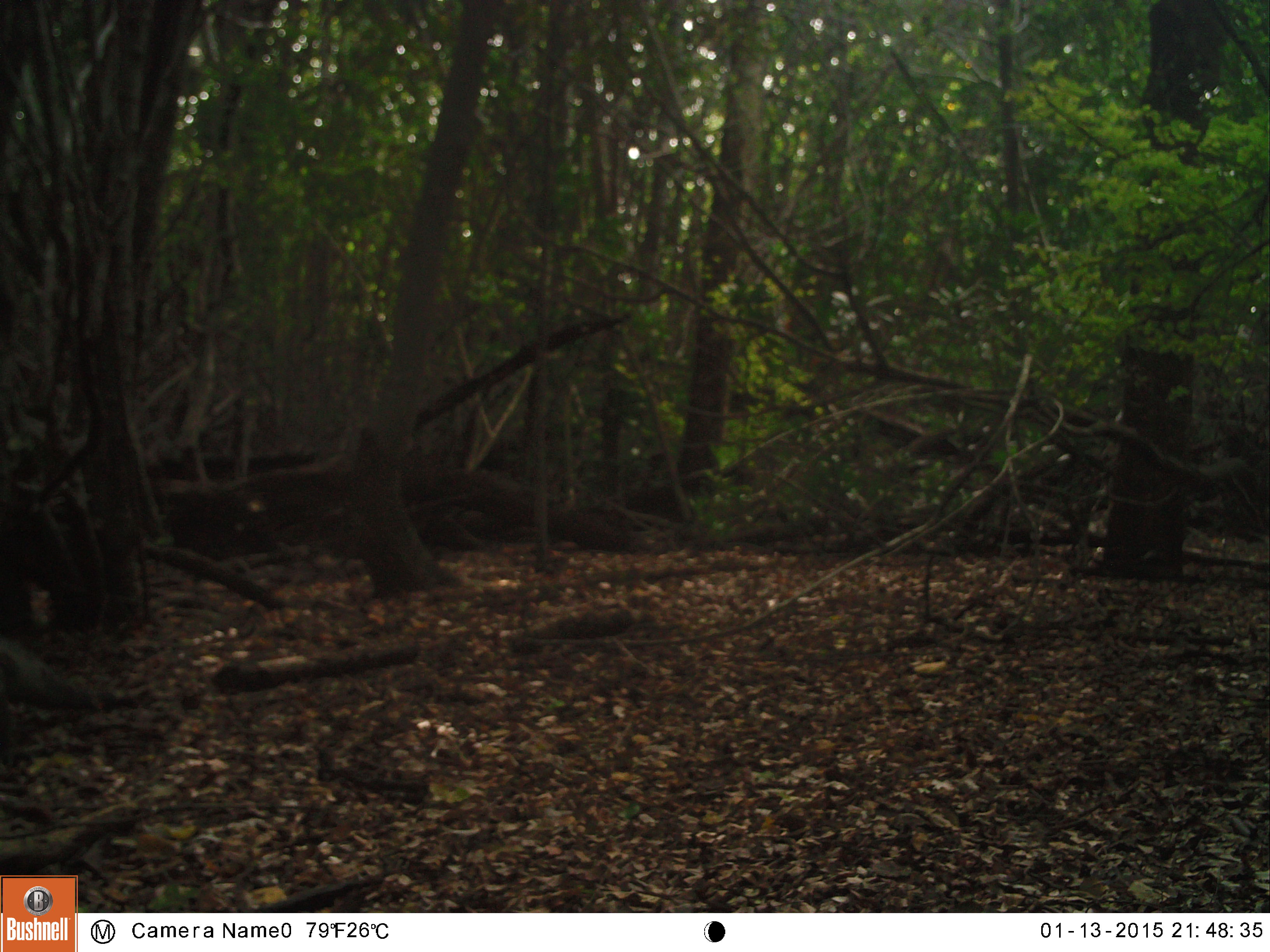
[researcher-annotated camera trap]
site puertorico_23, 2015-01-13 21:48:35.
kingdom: Animalia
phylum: Chordata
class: Reptilia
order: Squamata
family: Iguanidae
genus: Iguana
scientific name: Iguana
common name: typical iguanas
Iguana (typical iguanas).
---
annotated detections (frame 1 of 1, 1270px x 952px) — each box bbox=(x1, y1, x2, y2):
iguana: bbox=(0, 631, 94, 716)